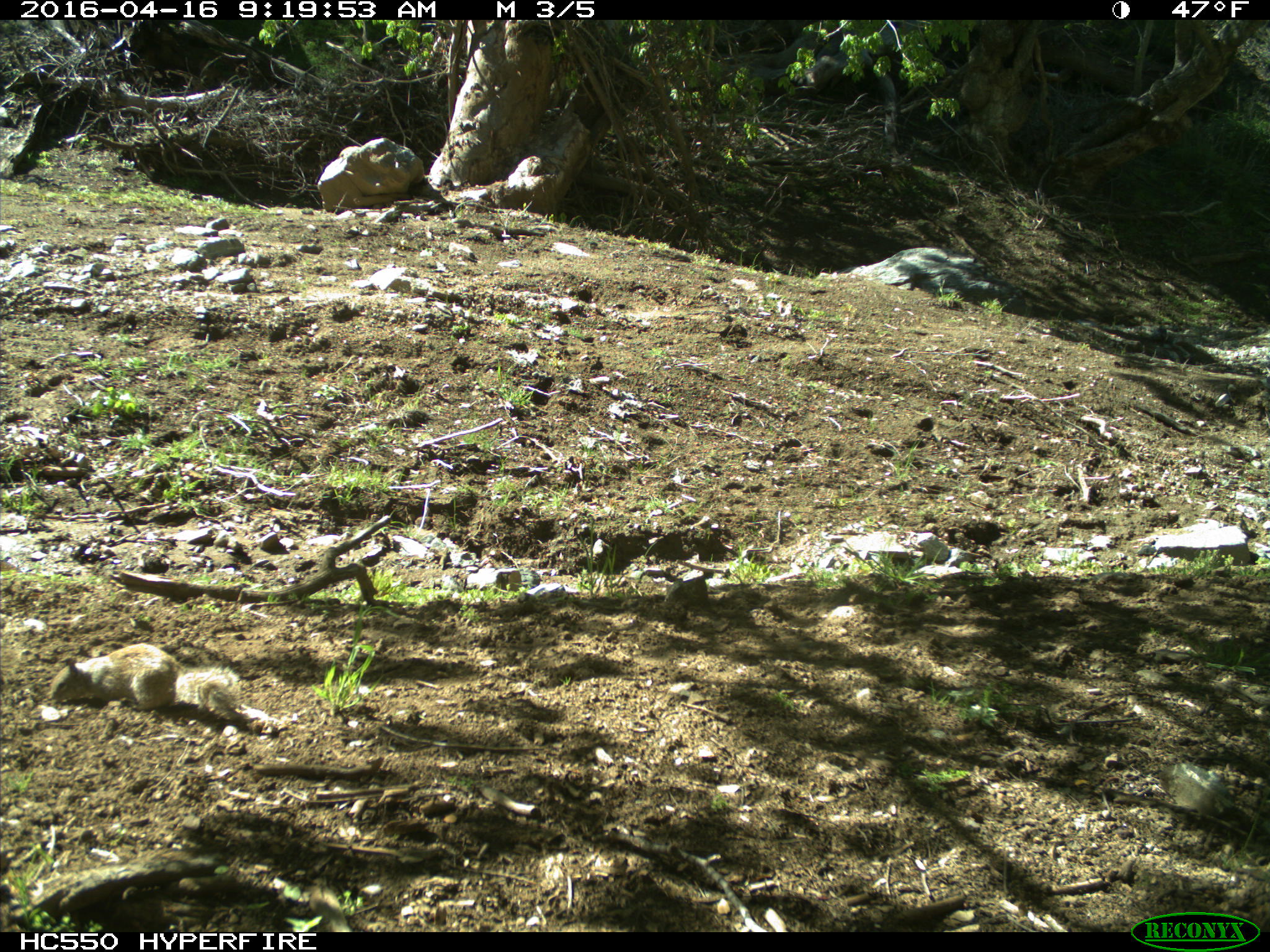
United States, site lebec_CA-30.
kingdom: Animalia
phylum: Chordata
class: Mammalia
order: Rodentia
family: Sciuridae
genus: Otospermophilus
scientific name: Otospermophilus beecheyi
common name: california ground squirrel